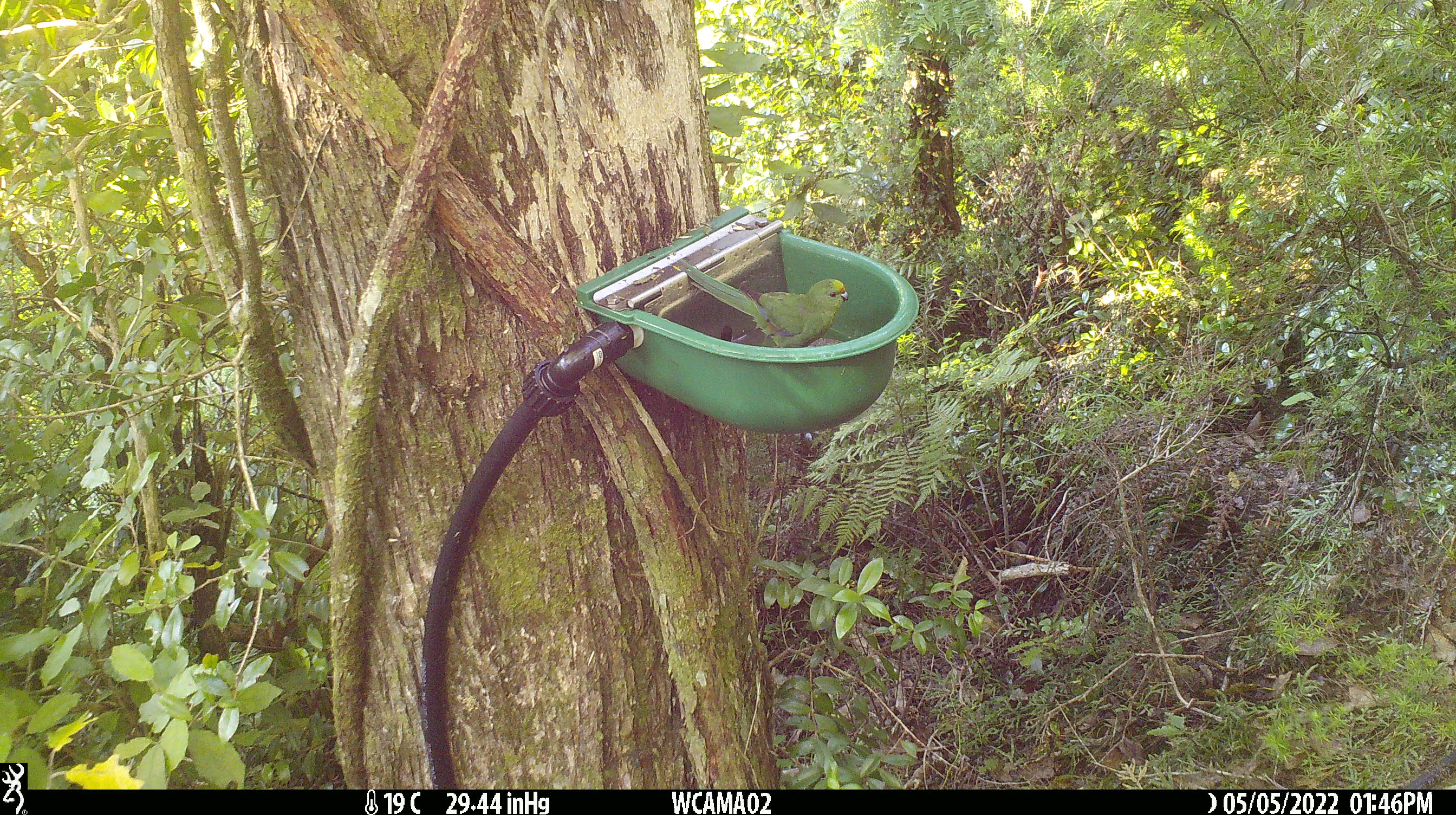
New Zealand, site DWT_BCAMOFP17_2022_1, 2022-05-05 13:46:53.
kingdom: Animalia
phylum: Chordata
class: Aves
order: Psittaciformes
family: Psittaculidae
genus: Cyanoramphus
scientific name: Cyanoramphus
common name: parakeet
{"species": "parakeet (Cyanoramphus)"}